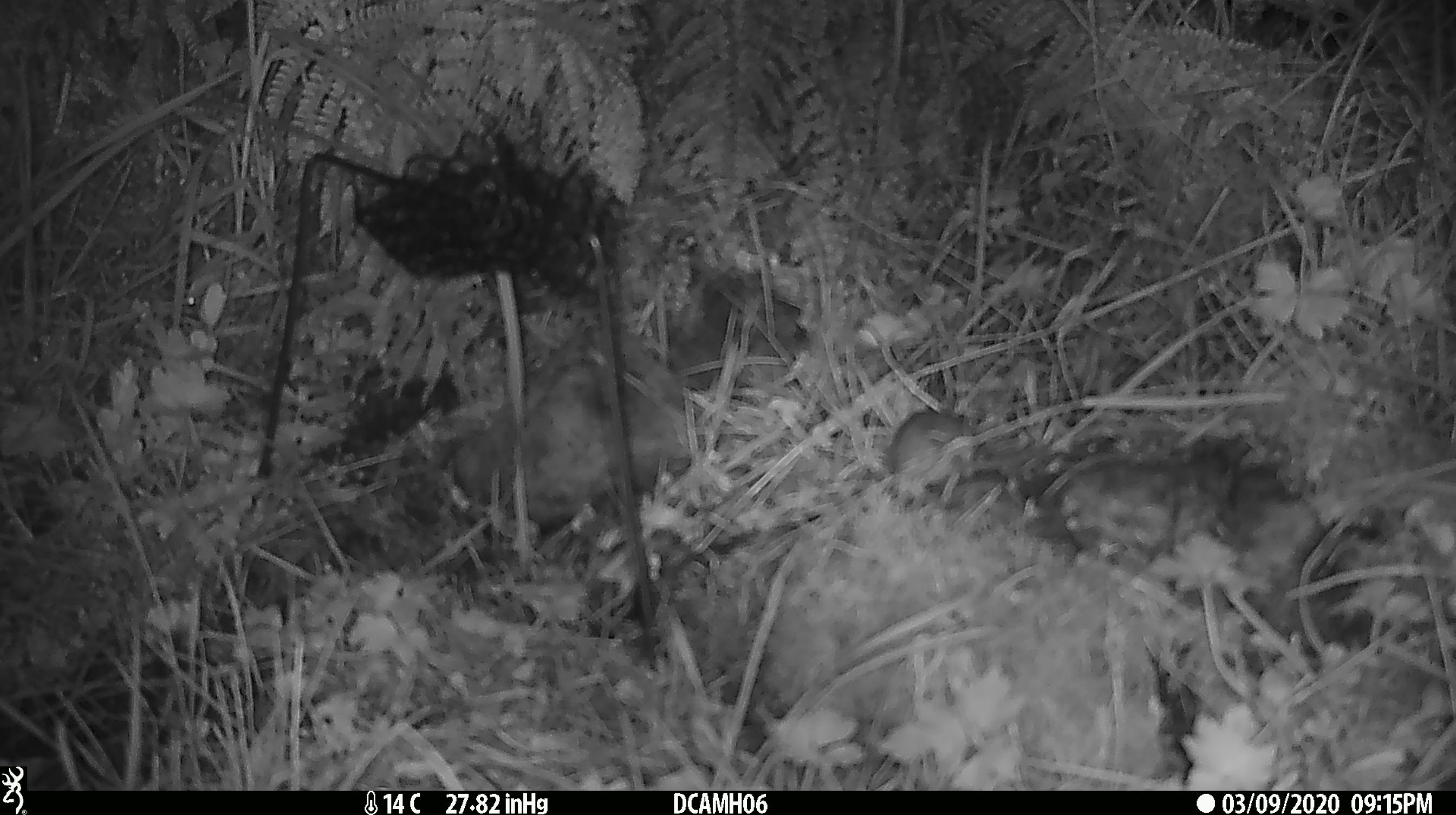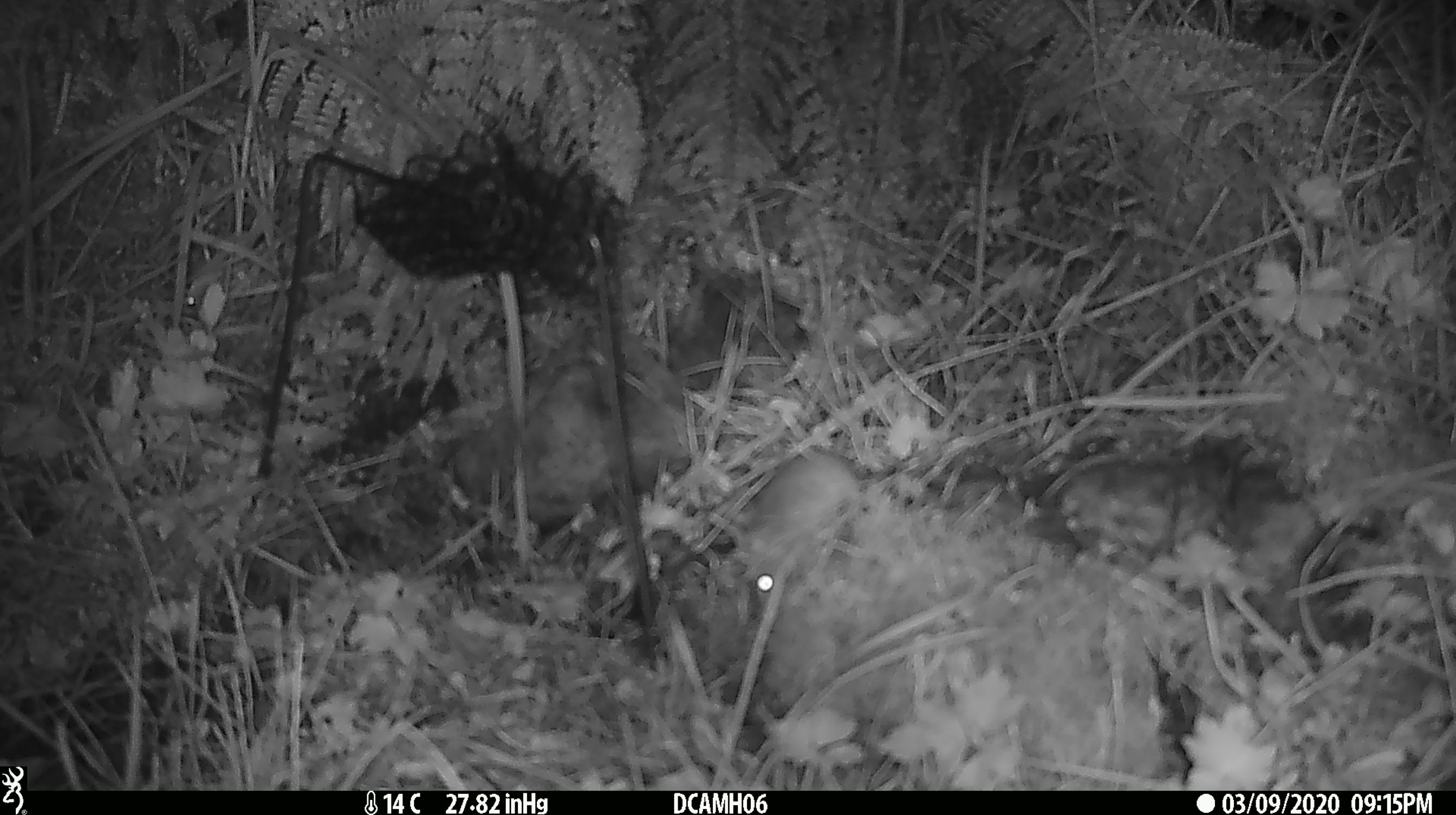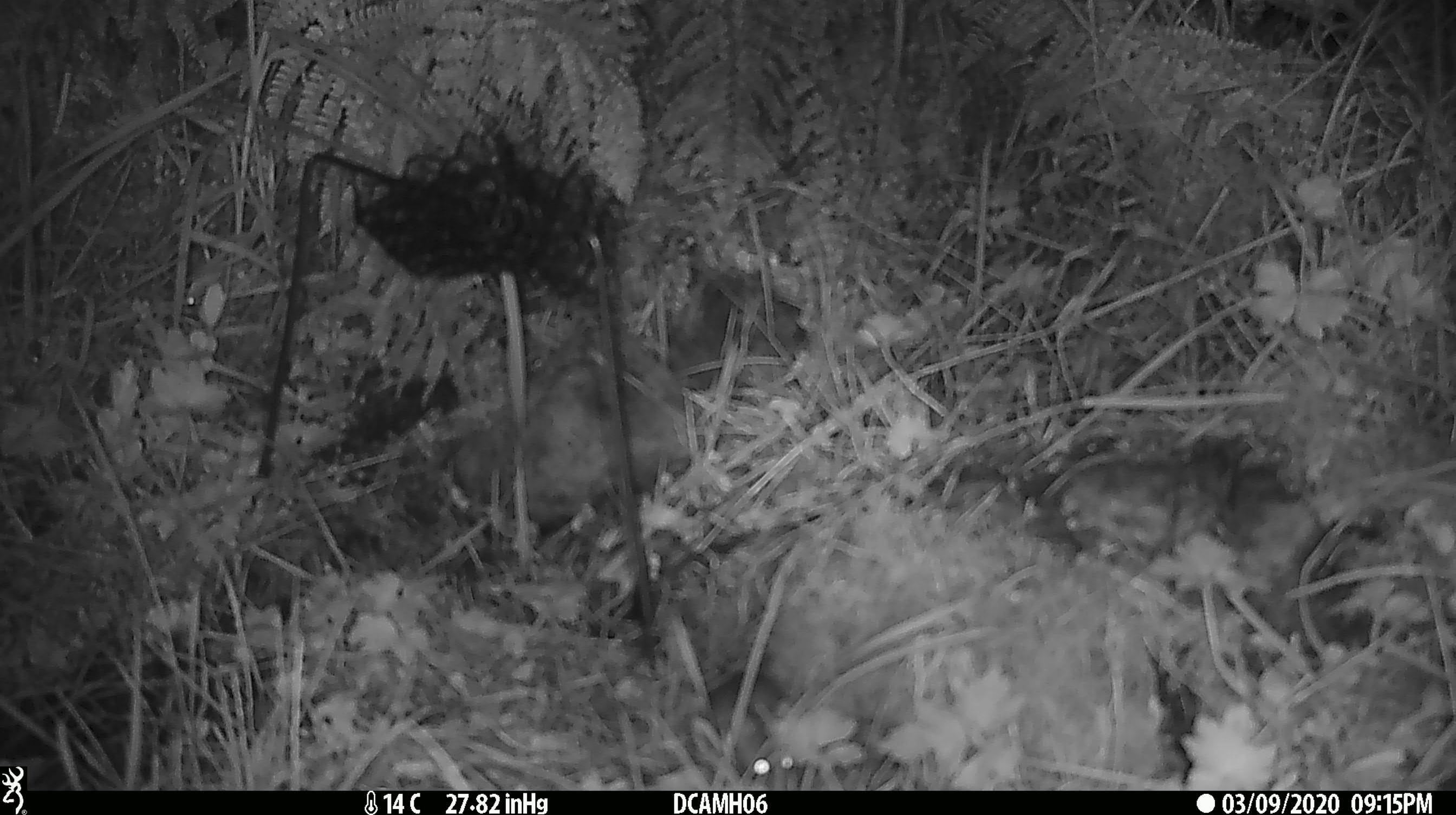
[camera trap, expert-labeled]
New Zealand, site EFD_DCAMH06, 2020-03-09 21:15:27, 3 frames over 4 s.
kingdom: Animalia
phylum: Chordata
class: Mammalia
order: Rodentia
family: Muridae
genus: Mus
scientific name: Mus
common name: mouse